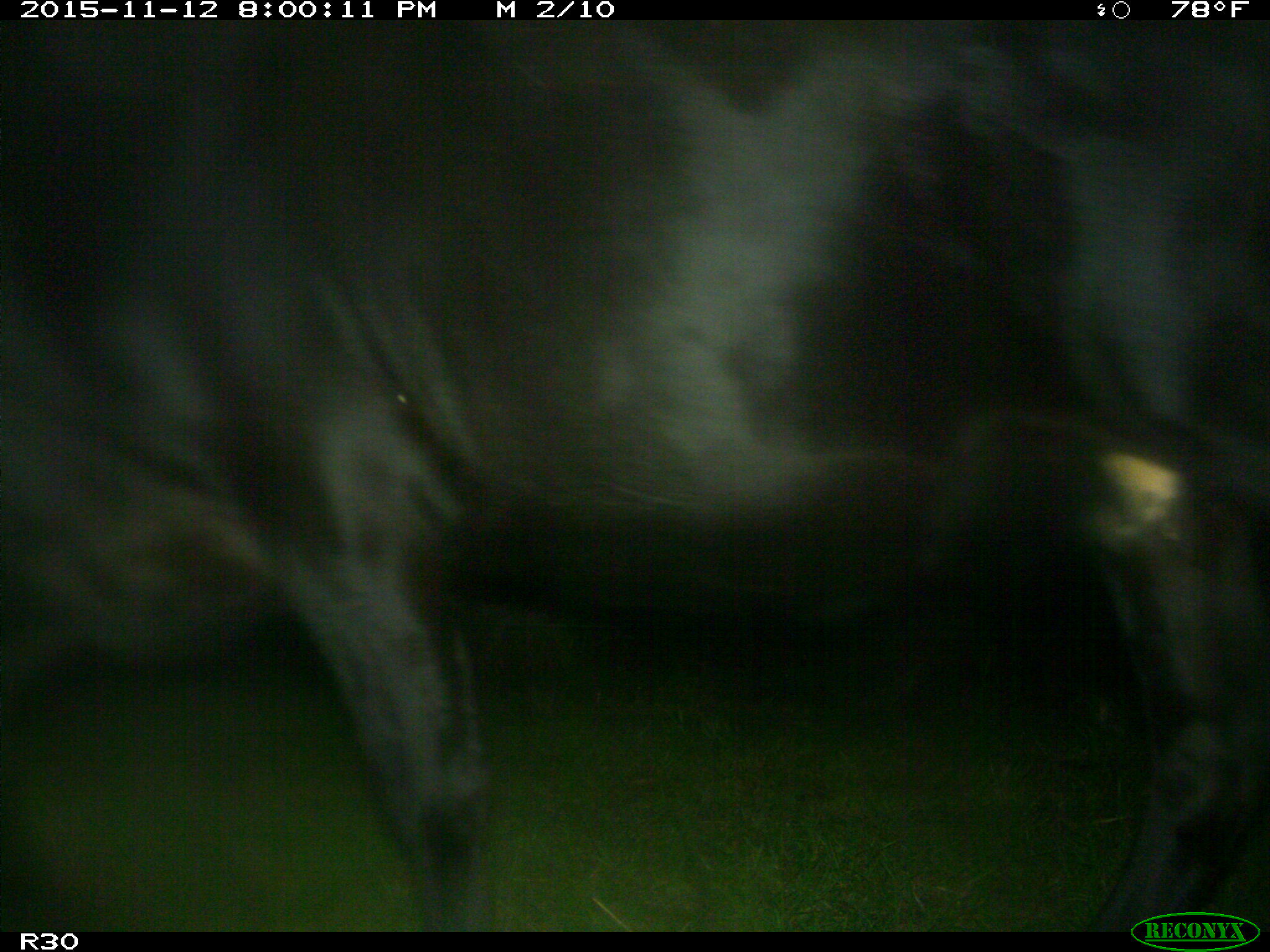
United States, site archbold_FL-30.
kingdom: Animalia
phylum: Chordata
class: Mammalia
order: Artiodactyla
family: Bovidae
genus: Bos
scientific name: Bos taurus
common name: domestic cow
Bos taurus (domestic cow).